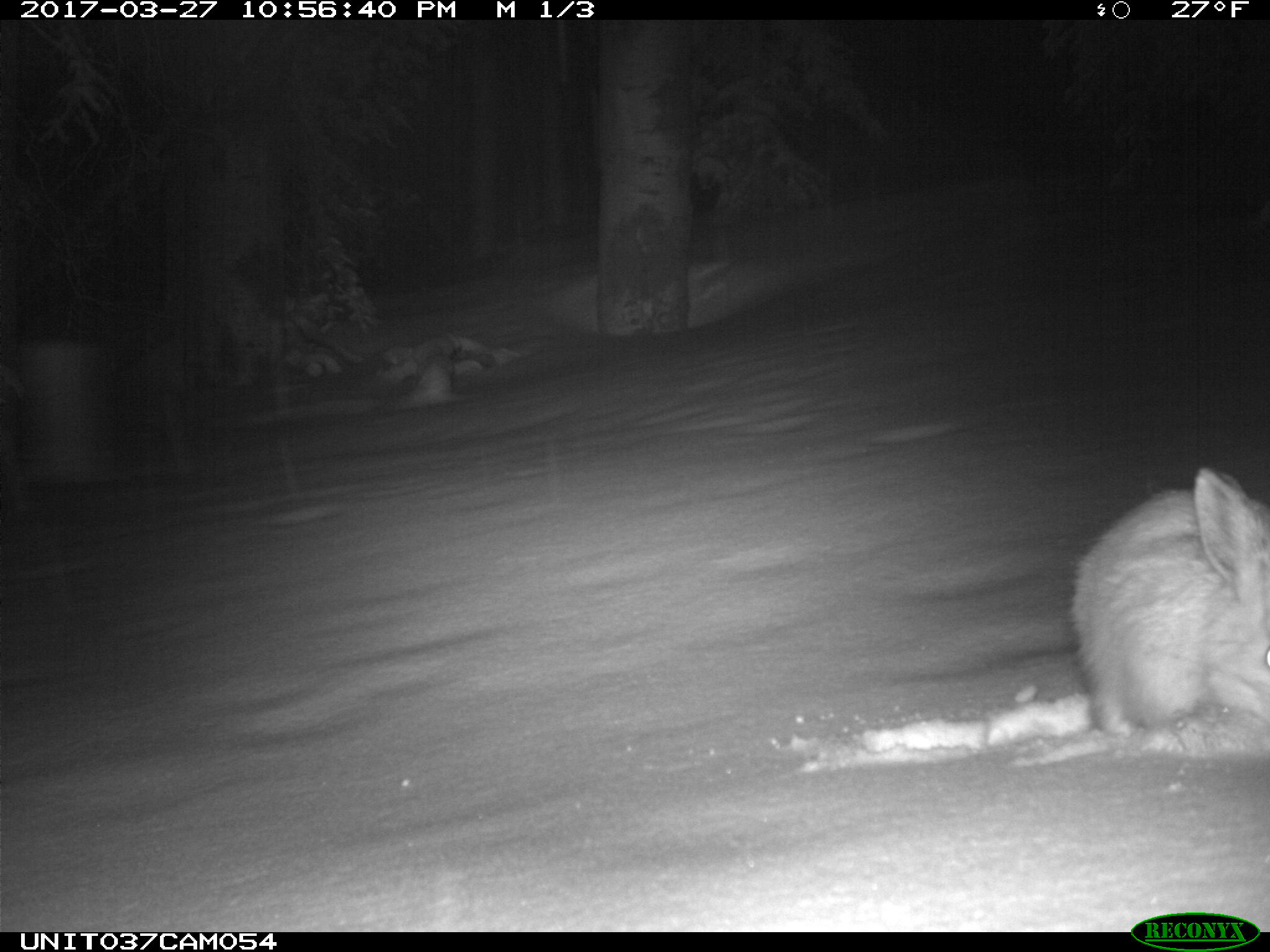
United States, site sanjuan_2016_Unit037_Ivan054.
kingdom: Animalia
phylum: Chordata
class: Mammalia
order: Lagomorpha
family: Leporidae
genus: Lepus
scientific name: Lepus americanus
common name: snowshoe hare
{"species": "Lepus americanus (snowshoe hare)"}